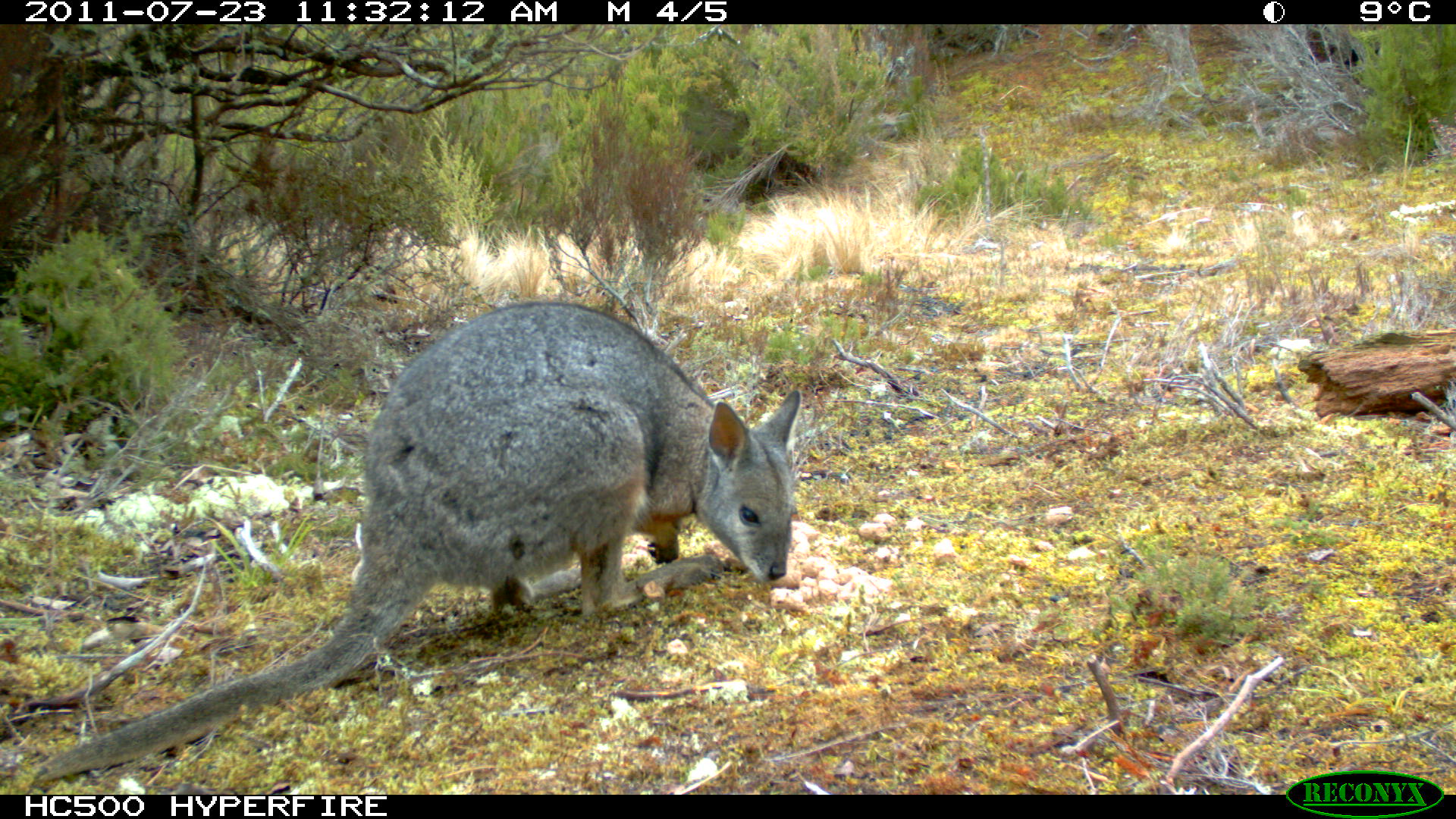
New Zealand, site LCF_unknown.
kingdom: Animalia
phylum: Chordata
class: Mammalia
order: Diprotodontia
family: Macropodidae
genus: Notamacropus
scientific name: Notamacropus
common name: wallaby